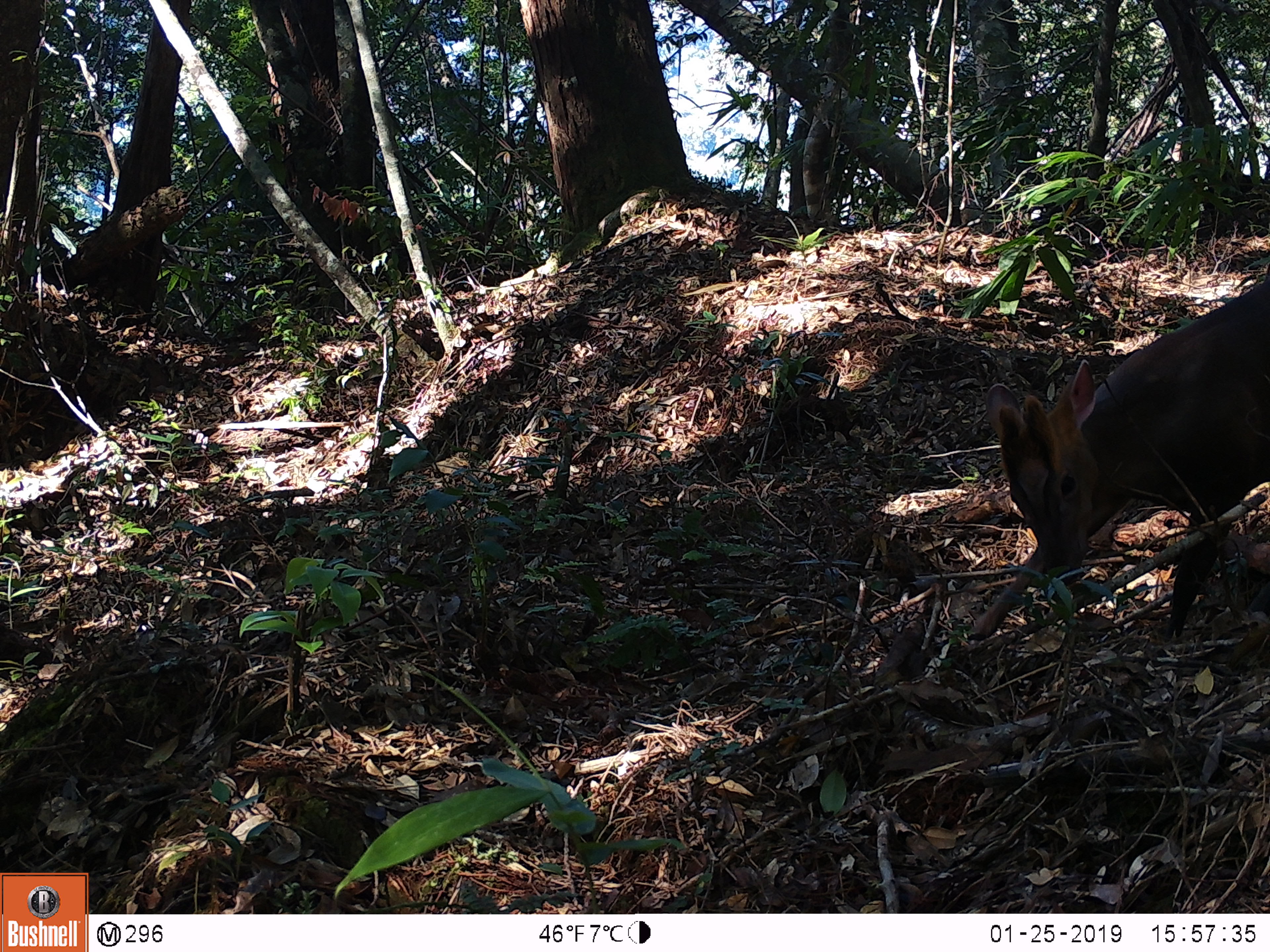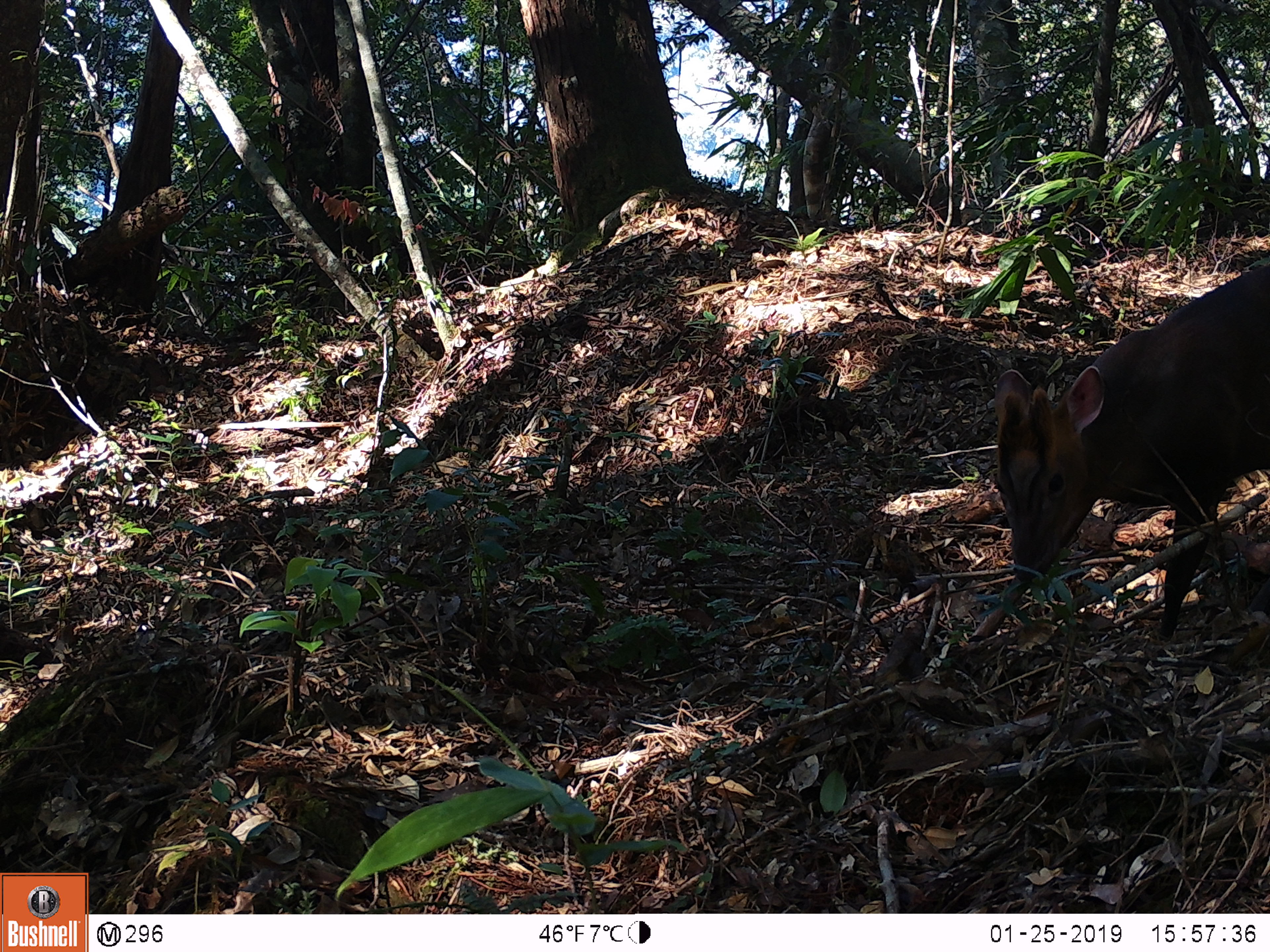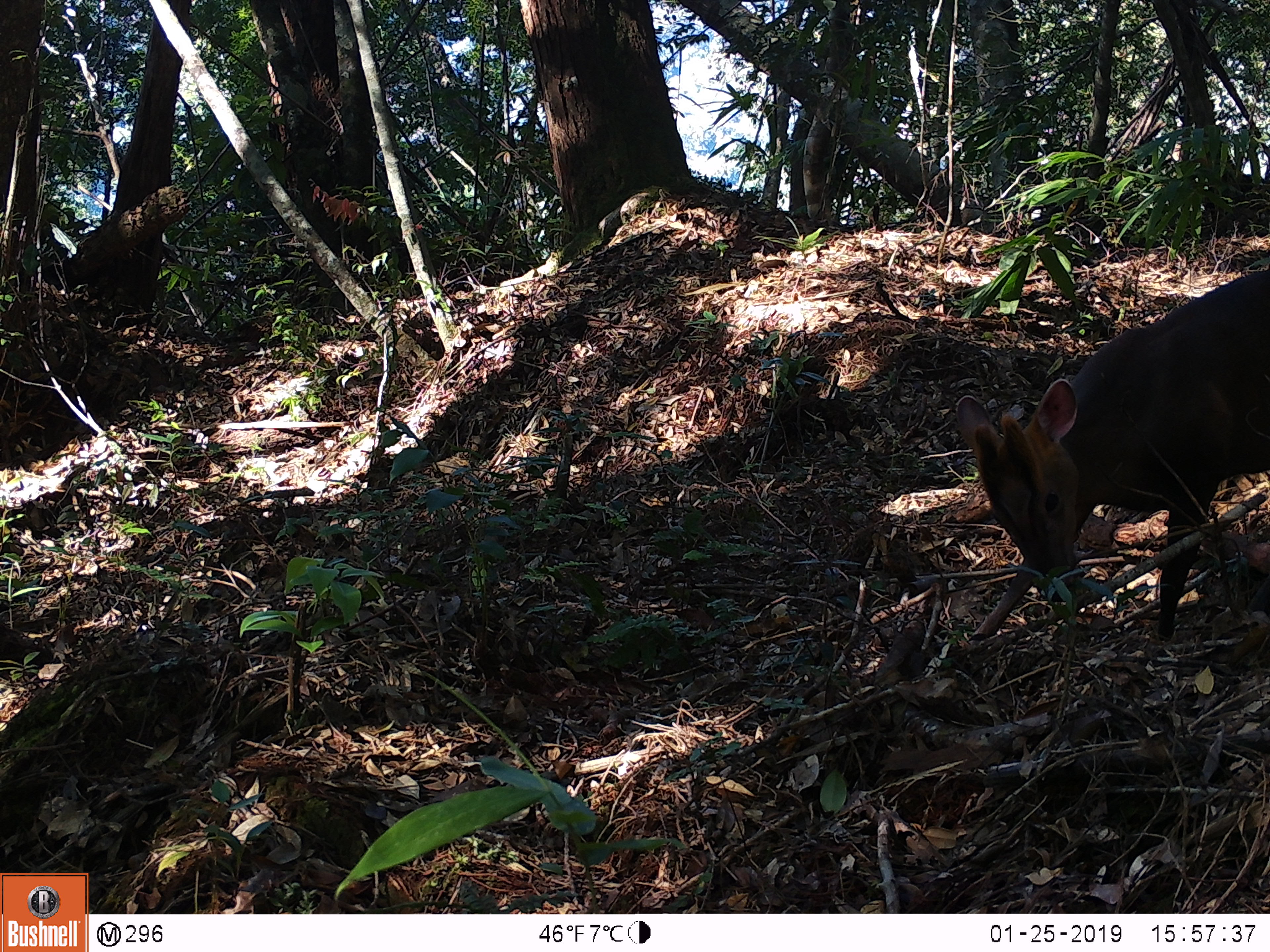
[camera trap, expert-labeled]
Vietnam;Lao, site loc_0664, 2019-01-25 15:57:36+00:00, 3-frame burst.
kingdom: Animalia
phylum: Chordata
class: Mammalia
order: Artiodactyla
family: Cervidae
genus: Muntiacus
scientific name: Muntiacus rooseveltorum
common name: roosevelt's muntjac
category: roosevelts muntjac group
Roosevelts muntjac group (roosevelt's muntjac) (Muntiacus rooseveltorum). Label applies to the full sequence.